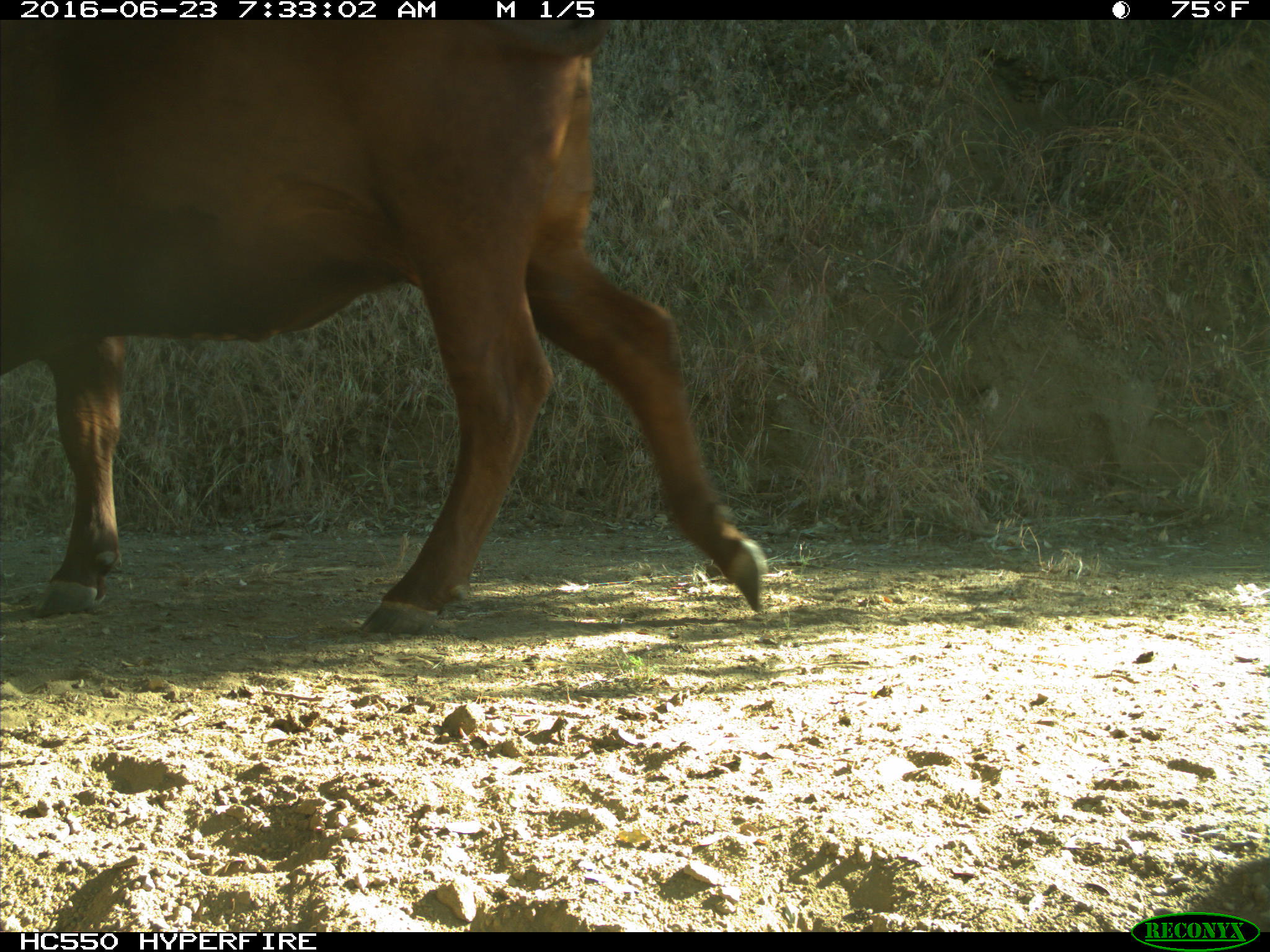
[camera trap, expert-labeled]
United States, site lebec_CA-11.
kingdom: Animalia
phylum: Chordata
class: Mammalia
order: Artiodactyla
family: Bovidae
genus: Bos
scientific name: Bos taurus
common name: domestic cow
Bos taurus (domestic cow).